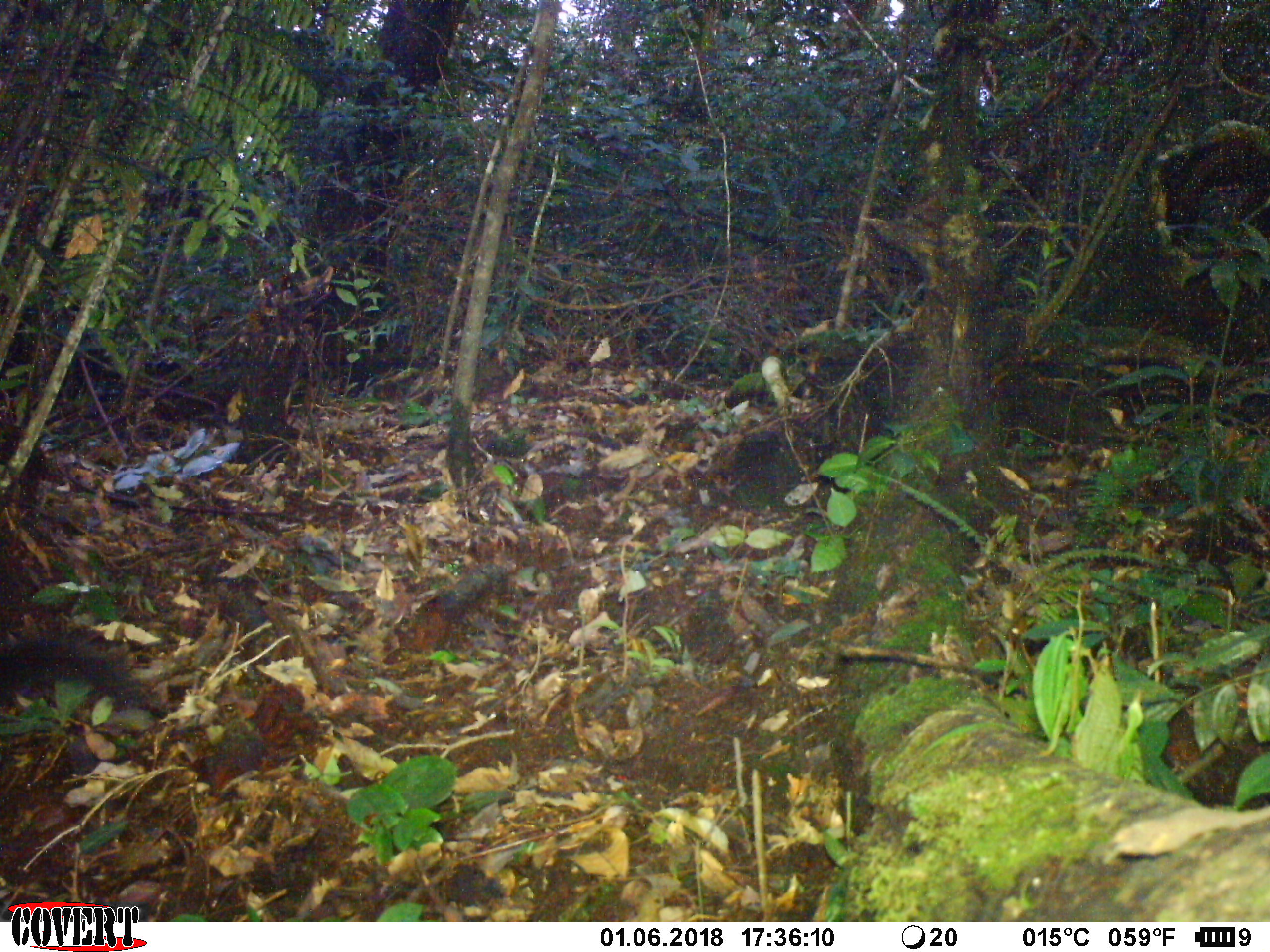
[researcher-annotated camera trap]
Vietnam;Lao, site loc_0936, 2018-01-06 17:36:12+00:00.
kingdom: Animalia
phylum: Chordata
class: Mammalia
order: Carnivora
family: Mustelidae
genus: Martes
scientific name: Martes flavigula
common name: yellow-throated marten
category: yellow throated marten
Yellow throated marten (yellow-throated marten) (Martes flavigula). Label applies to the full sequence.